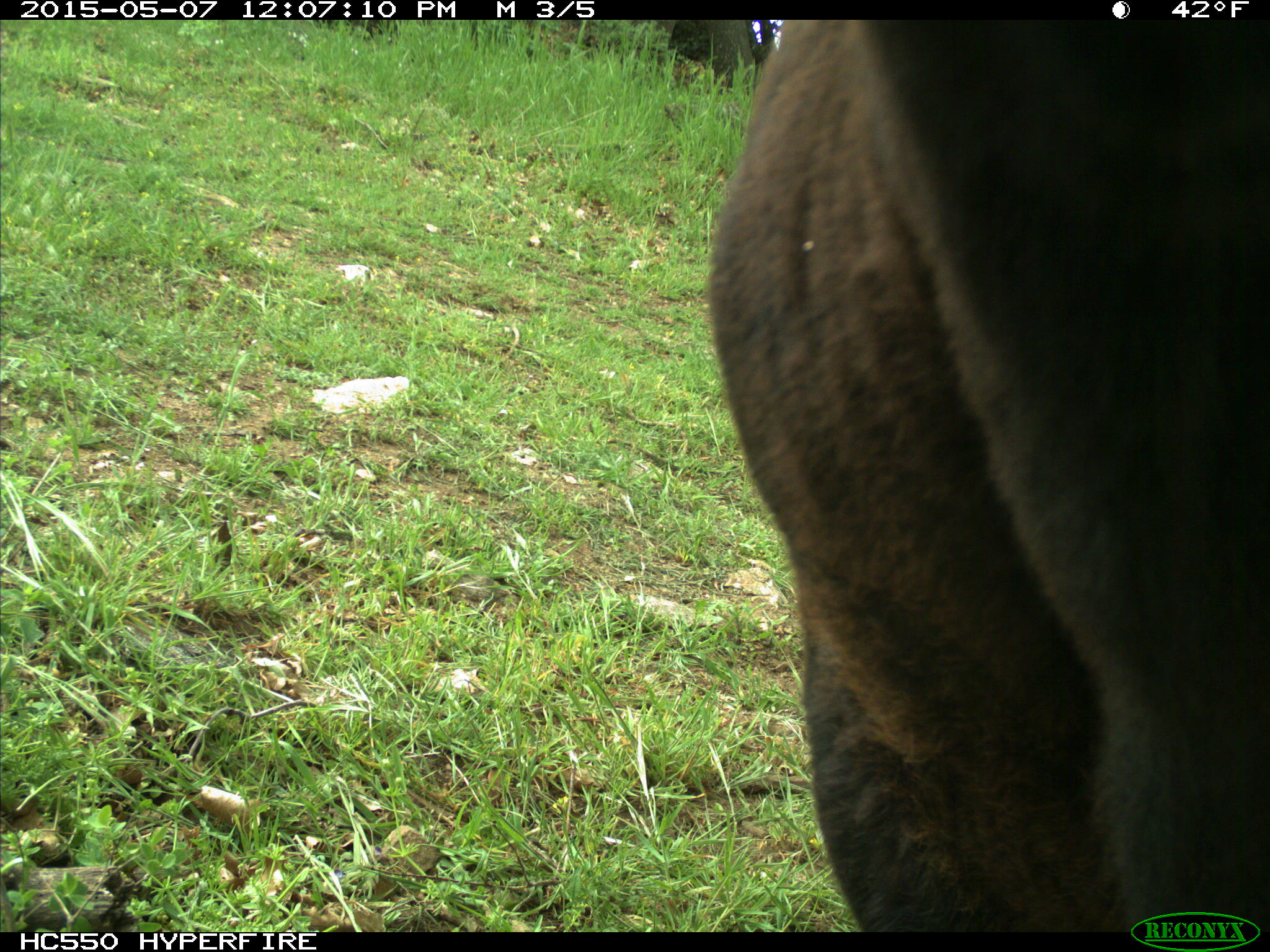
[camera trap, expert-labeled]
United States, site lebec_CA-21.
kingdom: Animalia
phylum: Chordata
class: Mammalia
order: Artiodactyla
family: Bovidae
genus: Bos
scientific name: Bos taurus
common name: domestic cow